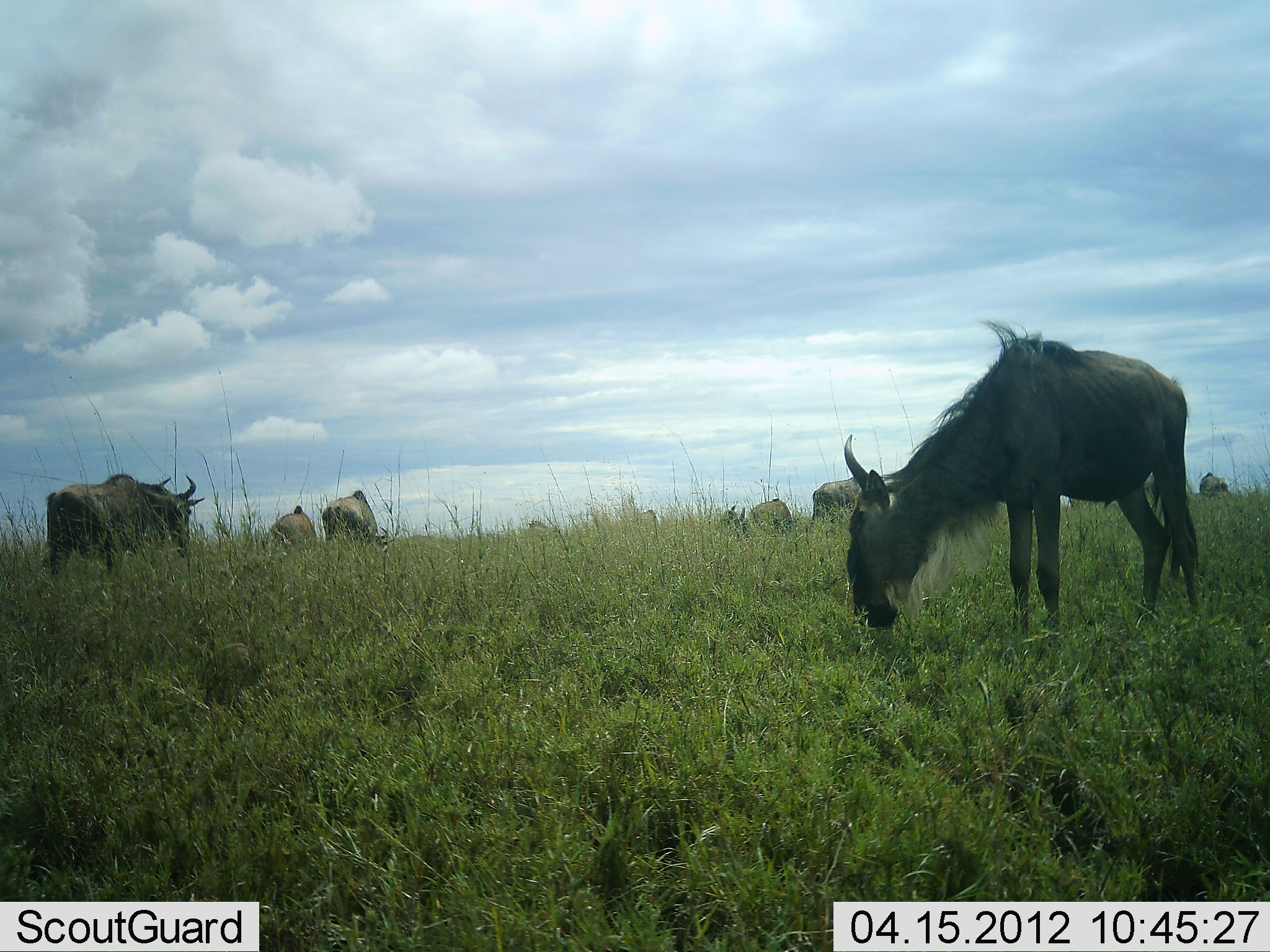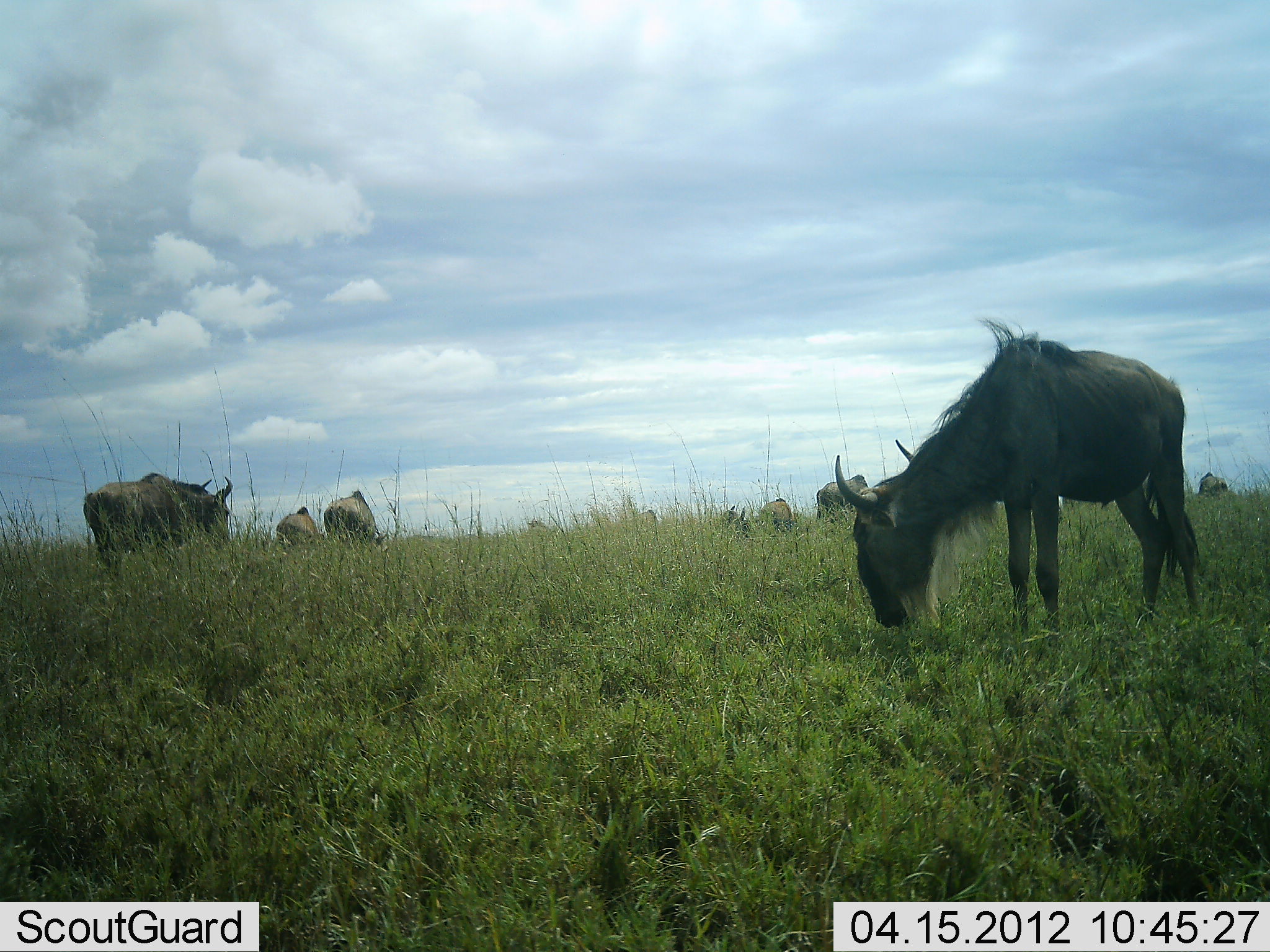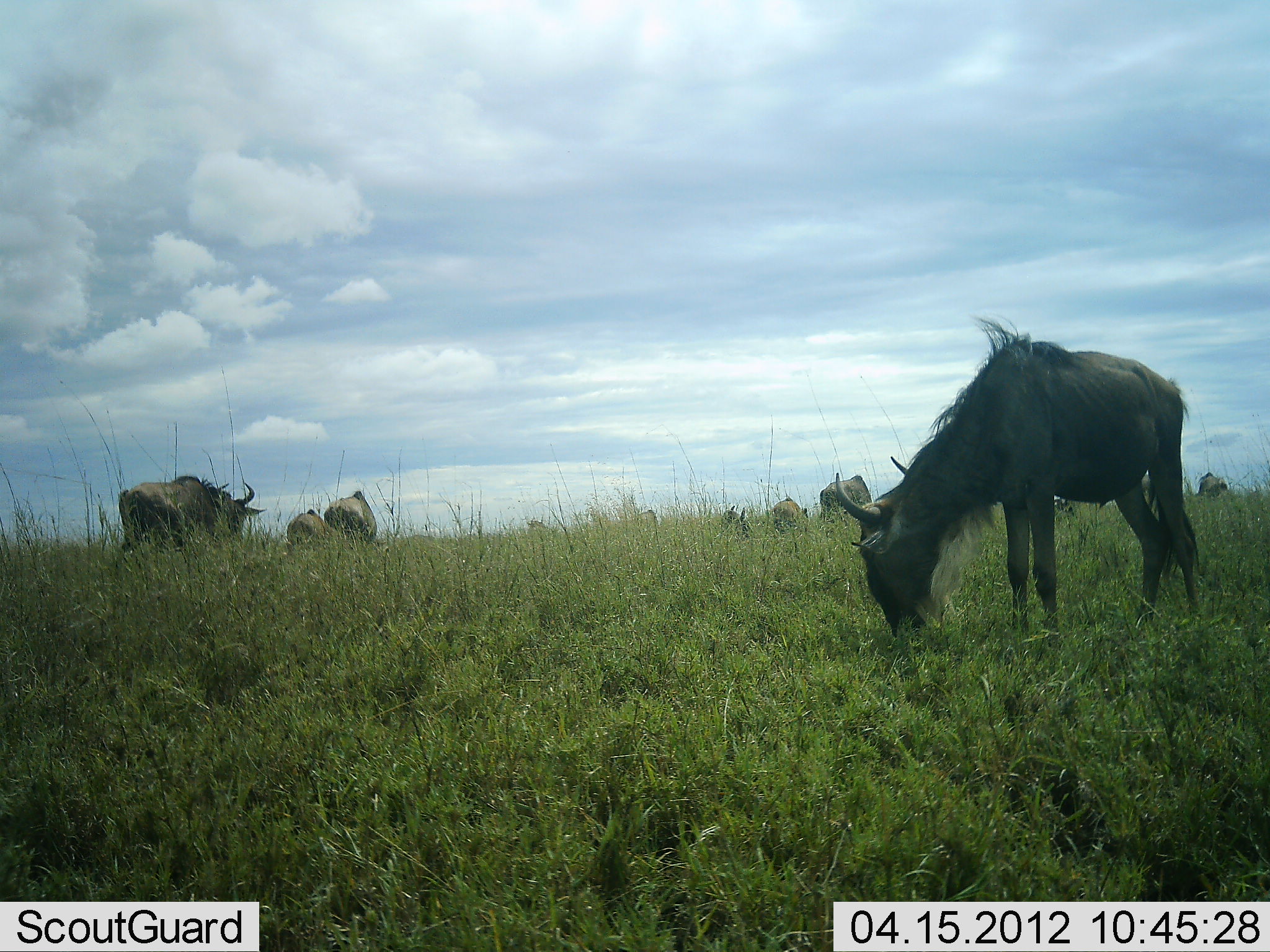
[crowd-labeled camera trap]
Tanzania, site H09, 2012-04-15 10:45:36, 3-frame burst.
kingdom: Animalia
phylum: Chordata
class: Mammalia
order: Artiodactyla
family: Bovidae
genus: Connochaetes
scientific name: Connochaetes taurinus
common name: blue wildebeest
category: wildebeest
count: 8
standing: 27%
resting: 7%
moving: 43%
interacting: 0%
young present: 10%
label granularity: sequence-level